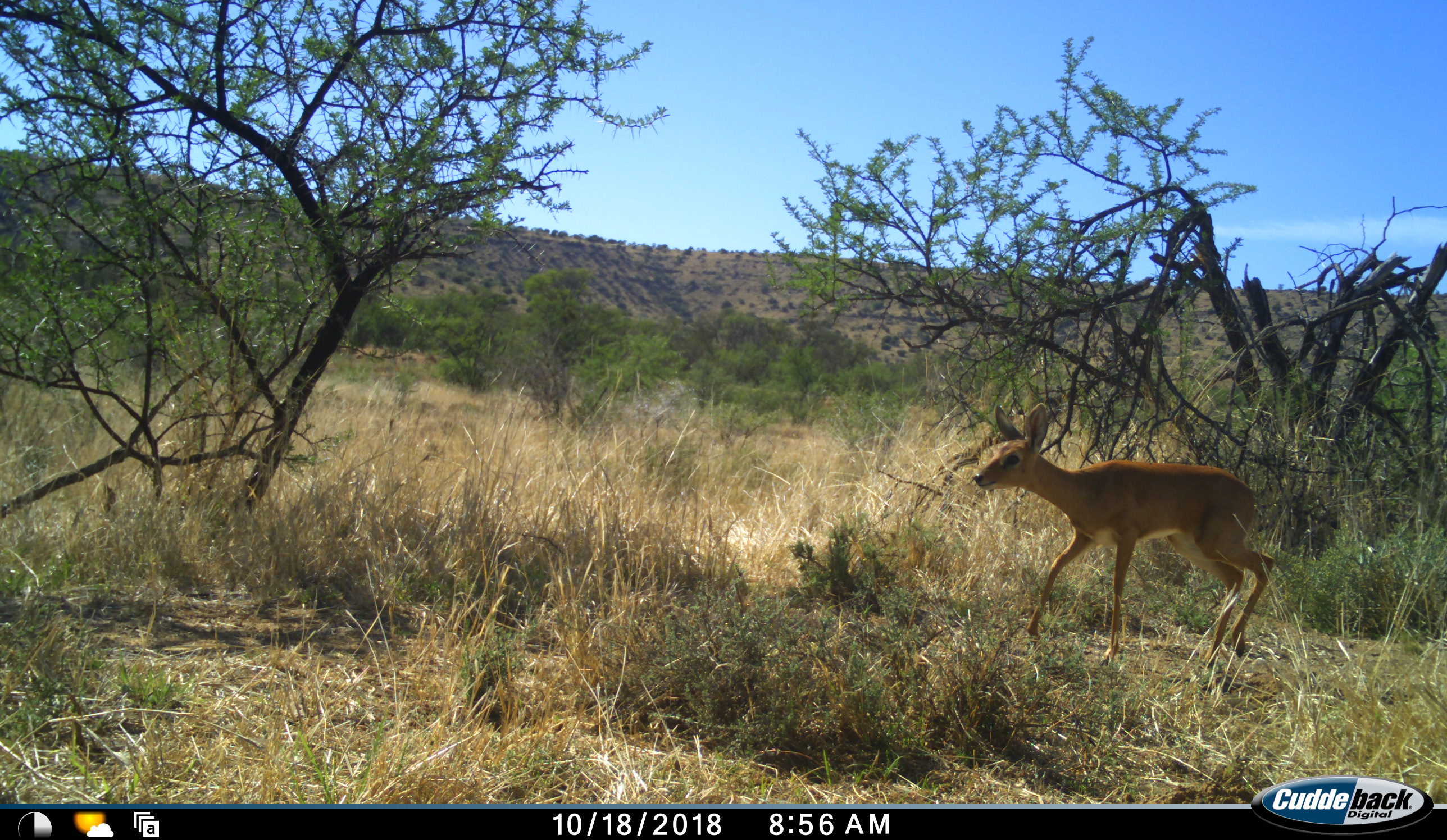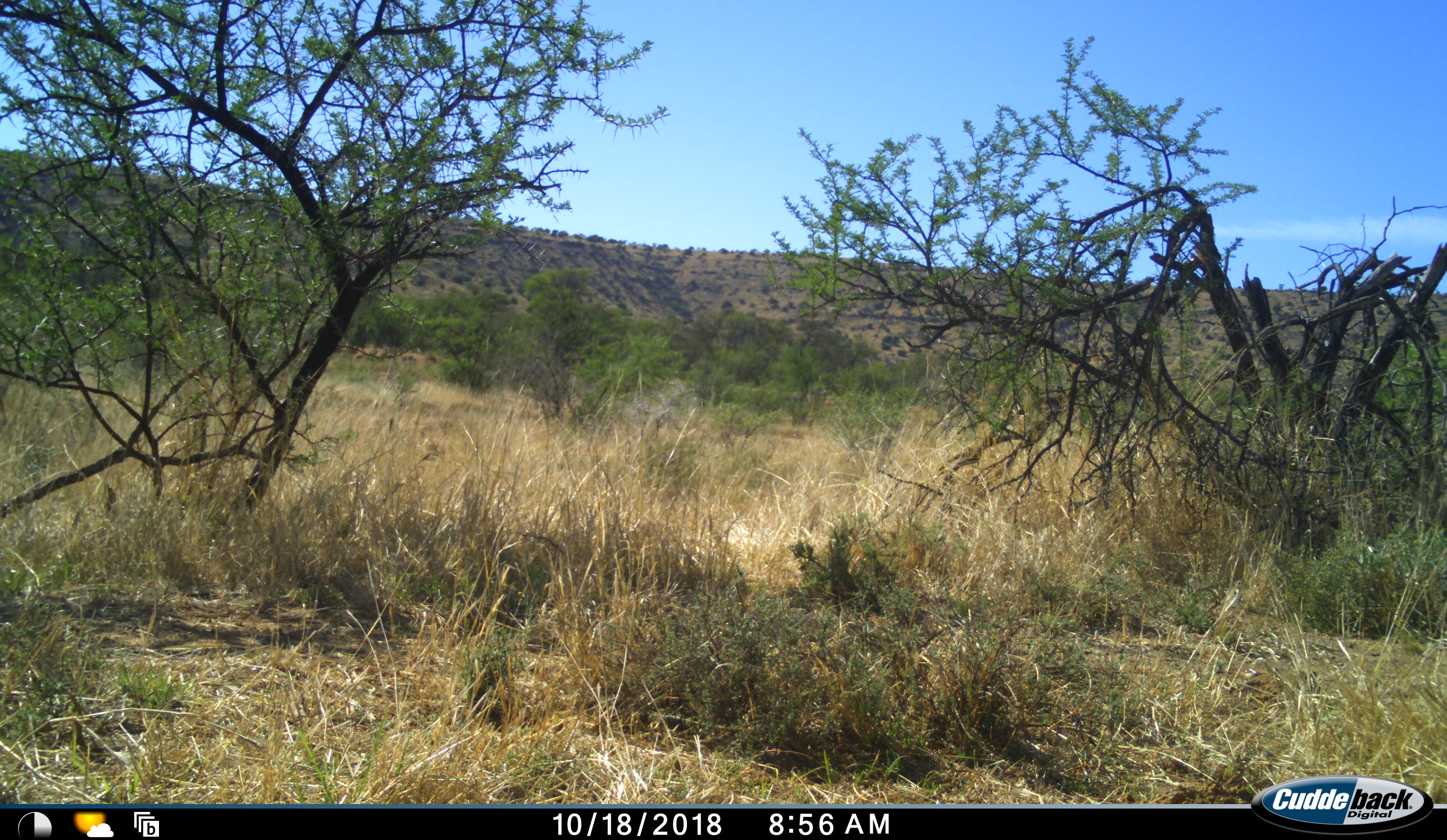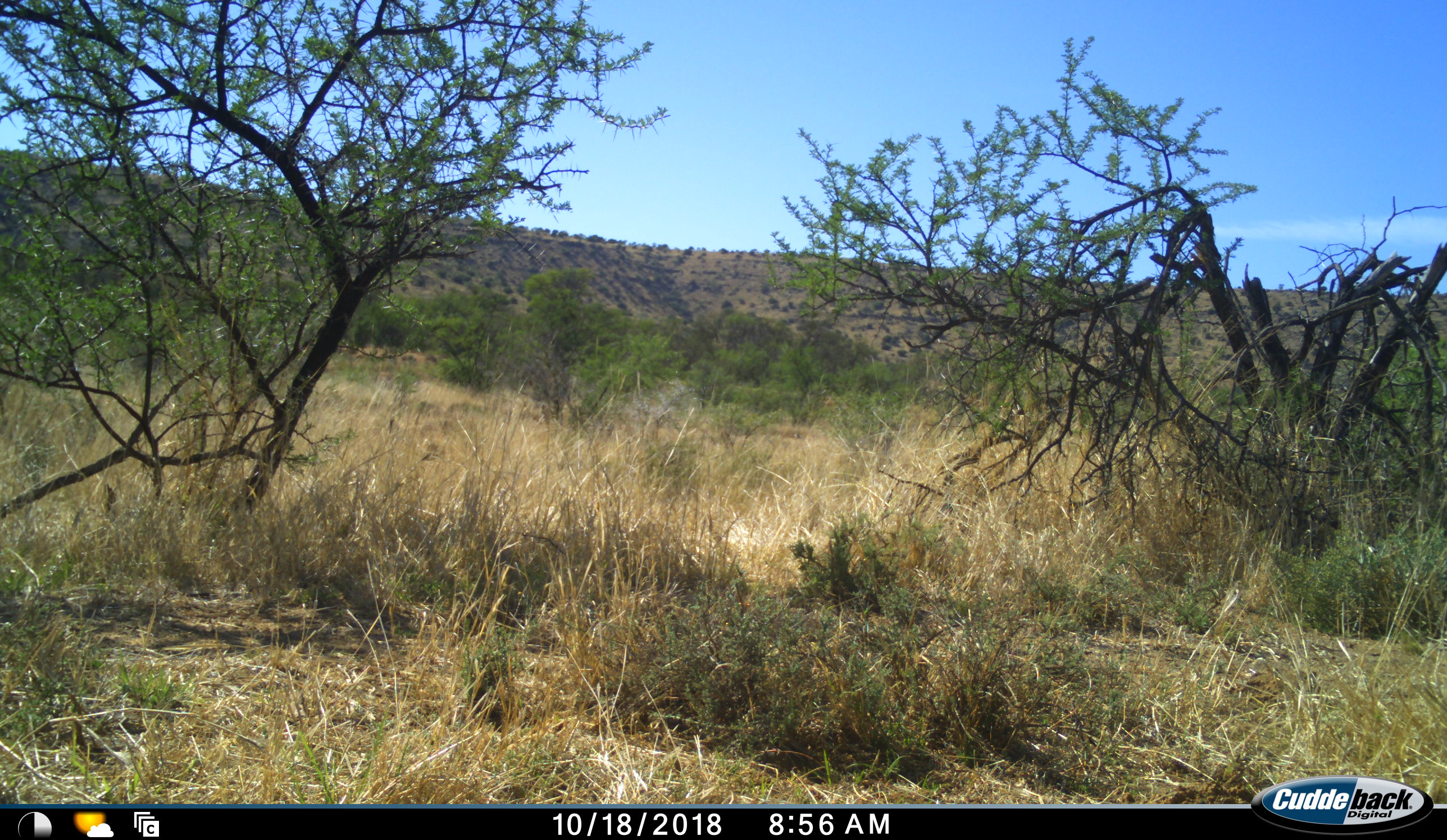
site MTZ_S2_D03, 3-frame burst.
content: unidentified animal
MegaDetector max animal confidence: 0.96